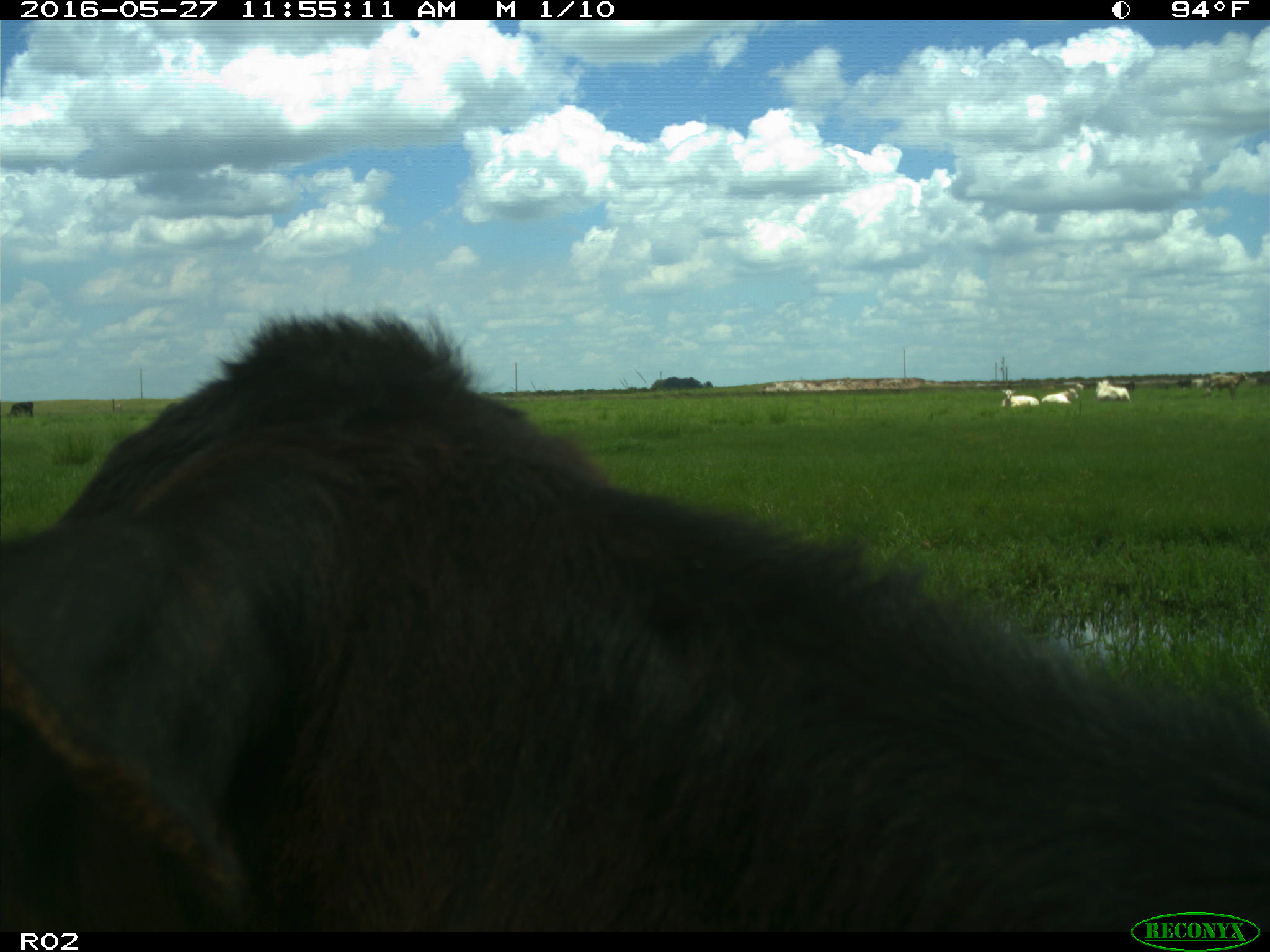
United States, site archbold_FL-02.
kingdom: Animalia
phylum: Chordata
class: Mammalia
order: Artiodactyla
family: Bovidae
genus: Bos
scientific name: Bos taurus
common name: domestic cow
Bos taurus (domestic cow).